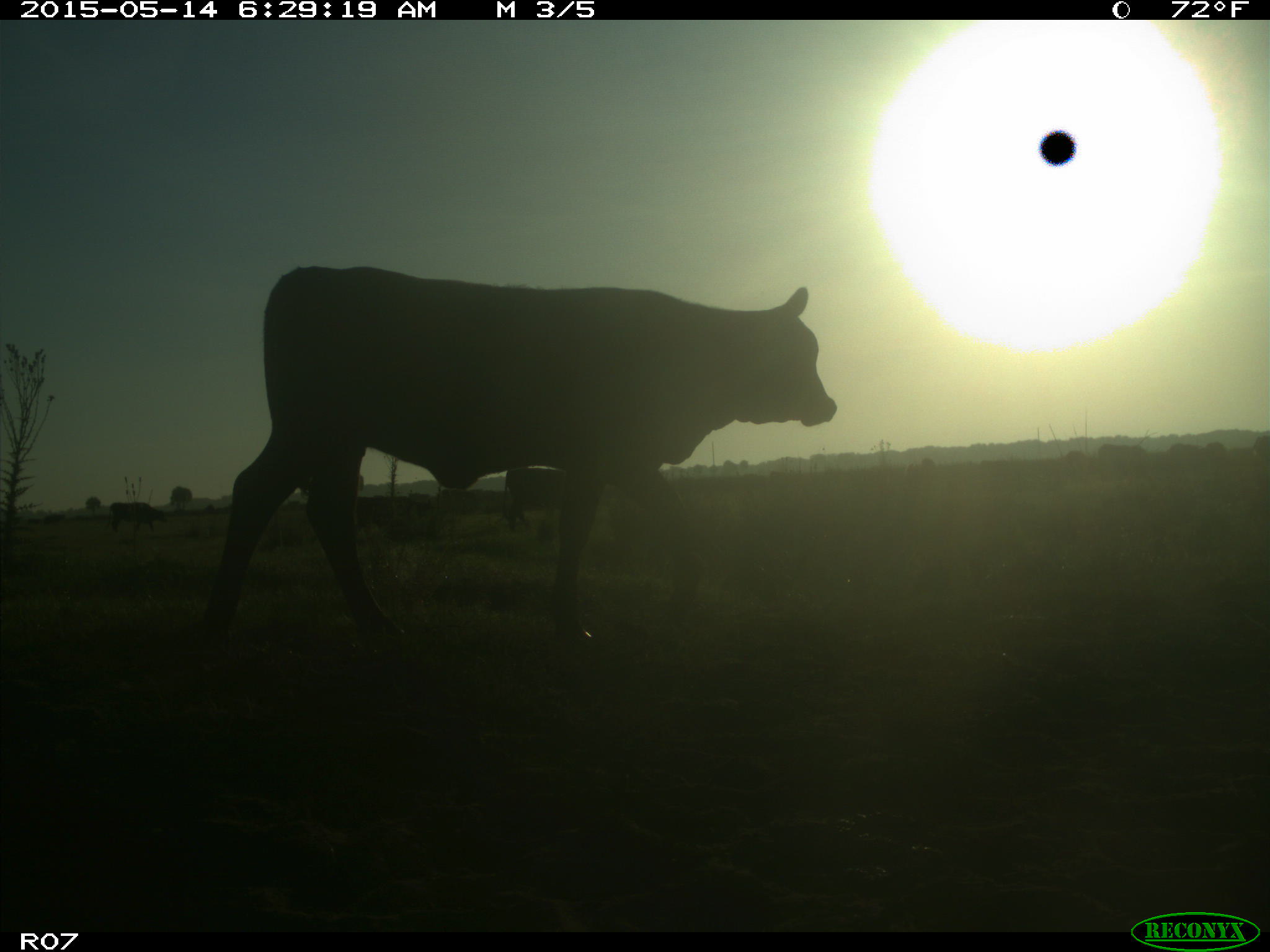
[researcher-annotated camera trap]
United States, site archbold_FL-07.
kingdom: Animalia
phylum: Chordata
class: Mammalia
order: Artiodactyla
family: Bovidae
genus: Bos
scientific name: Bos taurus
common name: domestic cow